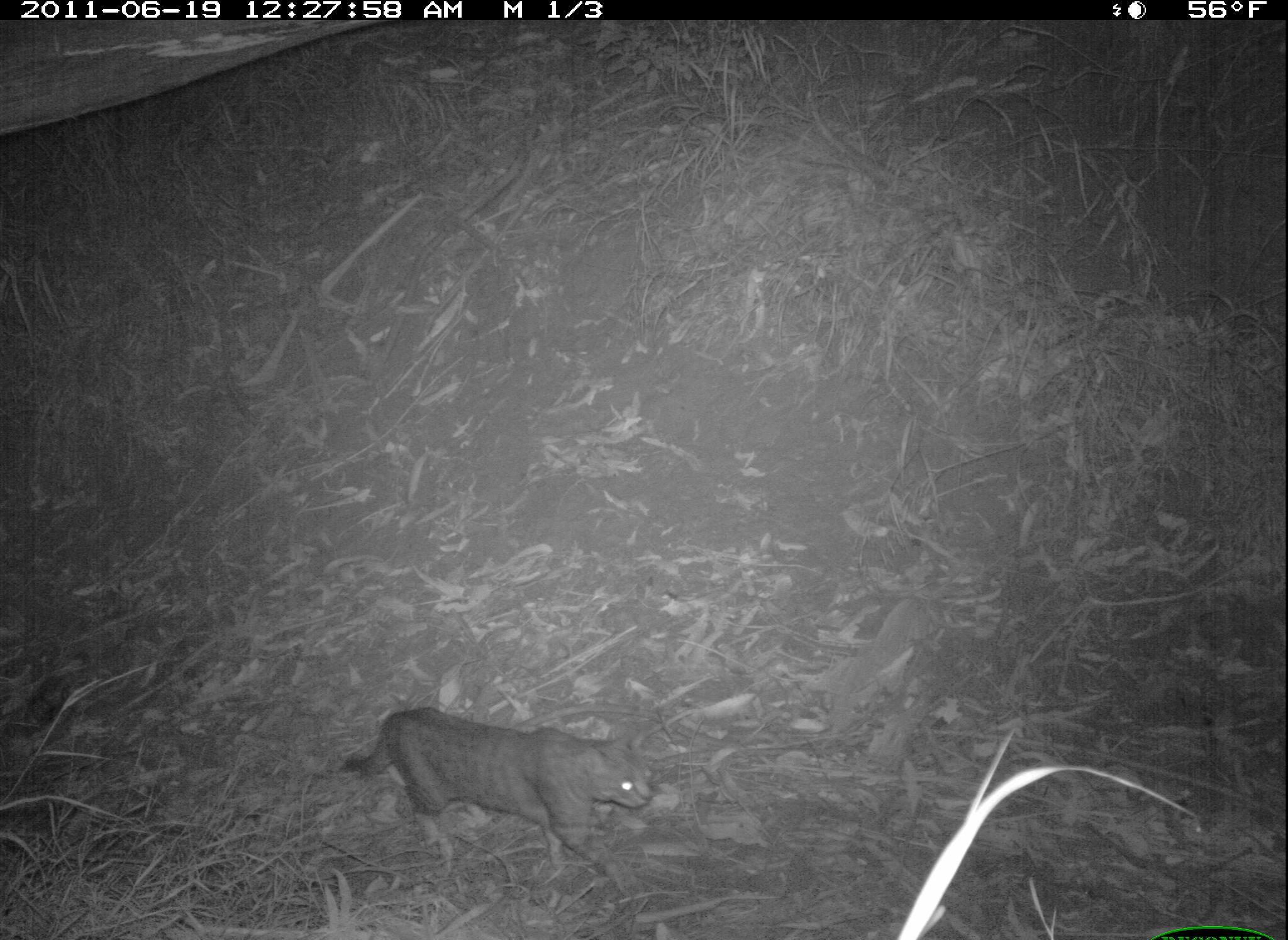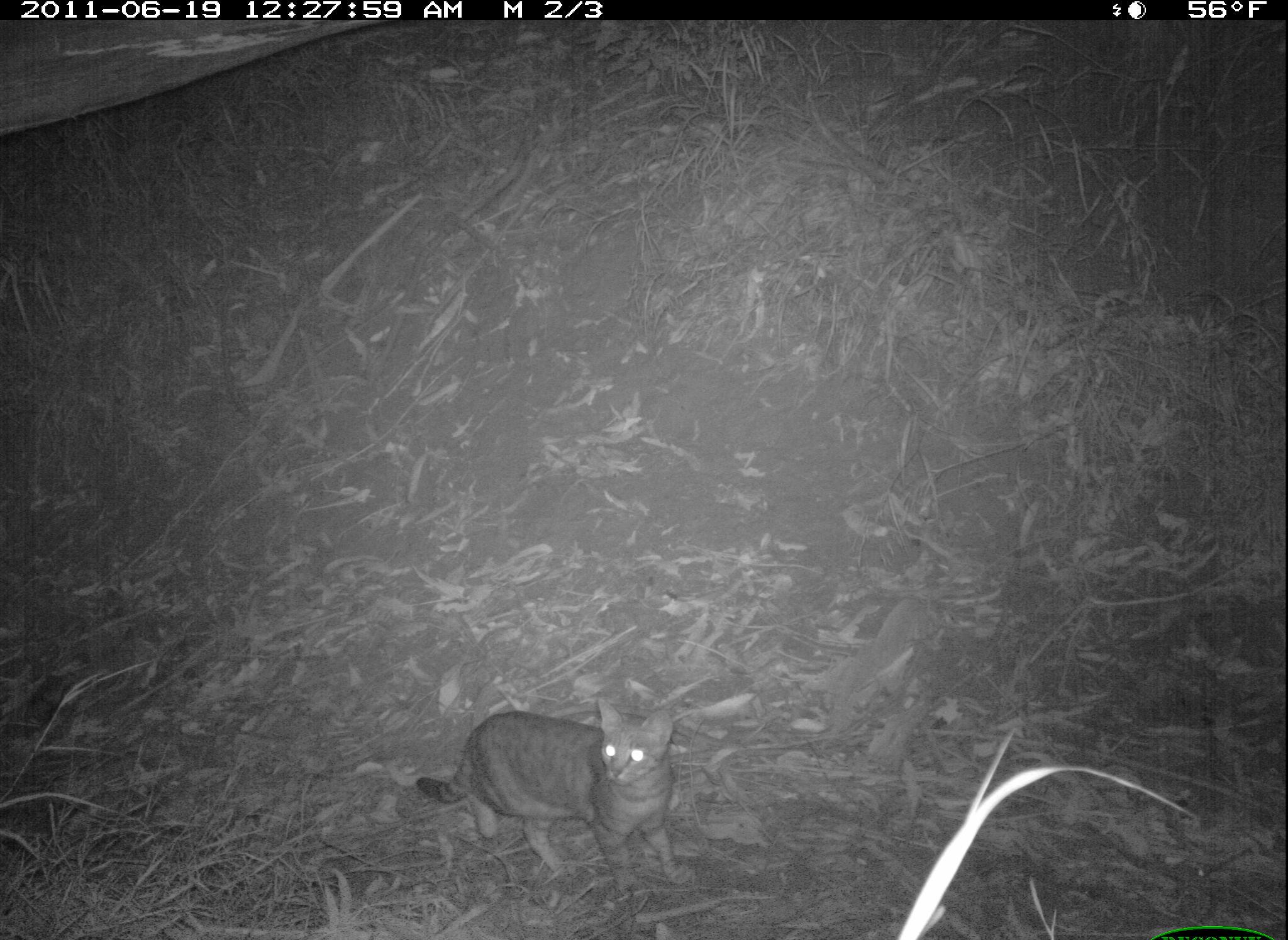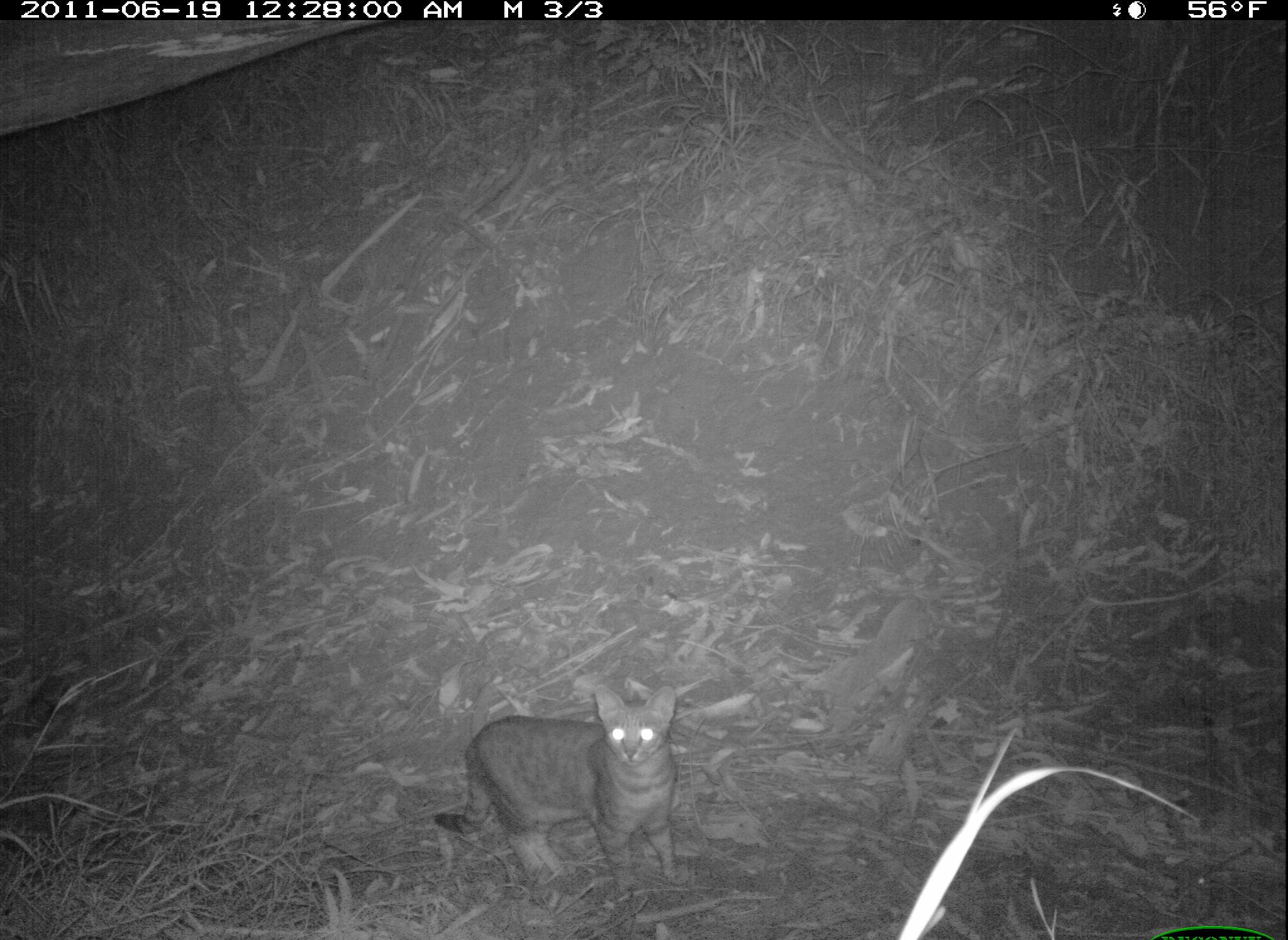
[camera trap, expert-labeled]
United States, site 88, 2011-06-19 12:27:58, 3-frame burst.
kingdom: Animalia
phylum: Chordata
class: Mammalia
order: Carnivora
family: Felidae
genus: Felis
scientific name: Felis catus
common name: cat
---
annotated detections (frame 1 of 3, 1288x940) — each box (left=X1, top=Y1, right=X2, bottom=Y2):
cat: (left=332, top=699, right=662, bottom=884)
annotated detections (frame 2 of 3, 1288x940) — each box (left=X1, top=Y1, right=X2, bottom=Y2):
cat: (left=406, top=681, right=704, bottom=910)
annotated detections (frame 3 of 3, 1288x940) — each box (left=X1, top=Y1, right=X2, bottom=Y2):
cat: (left=415, top=678, right=734, bottom=904)